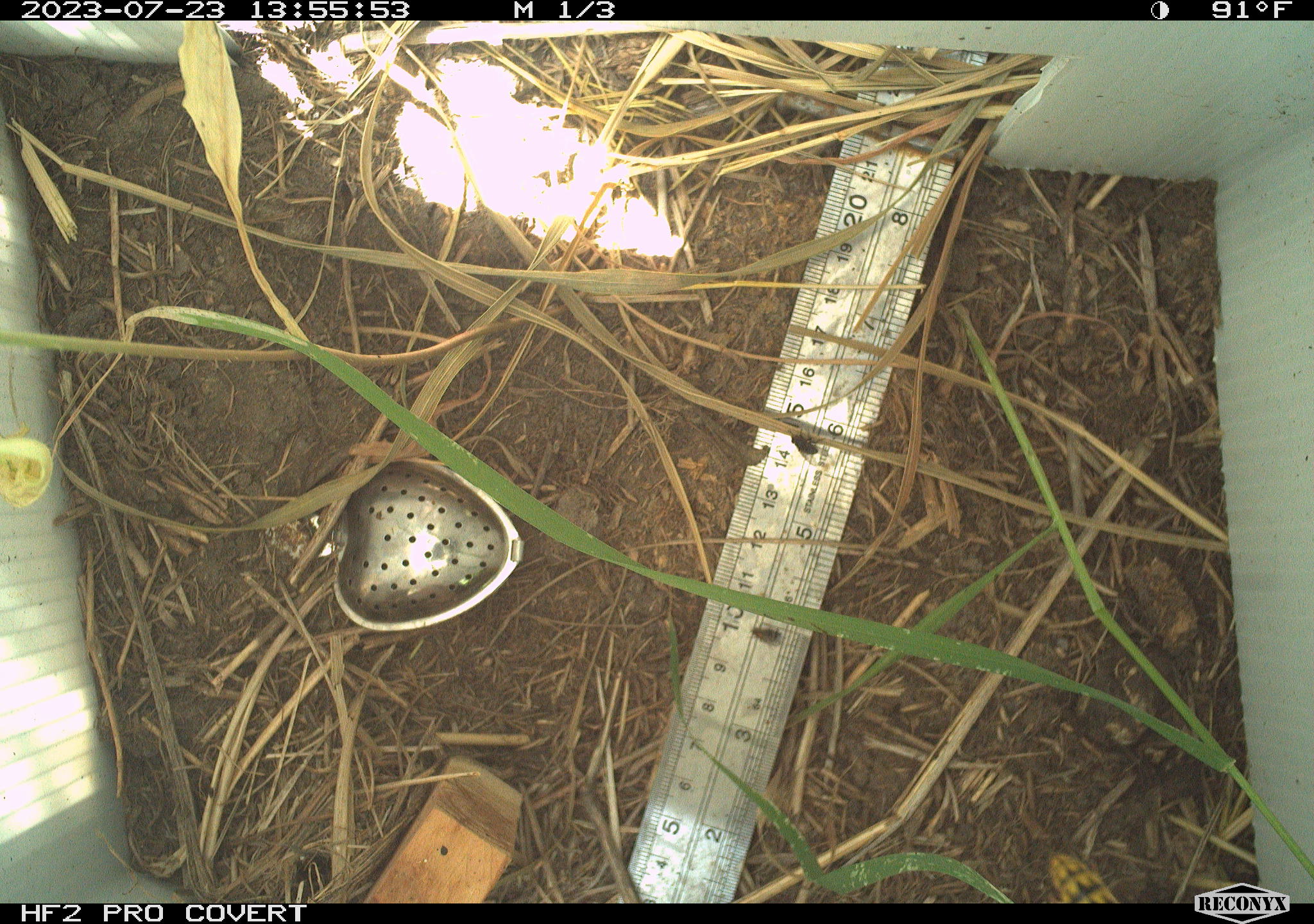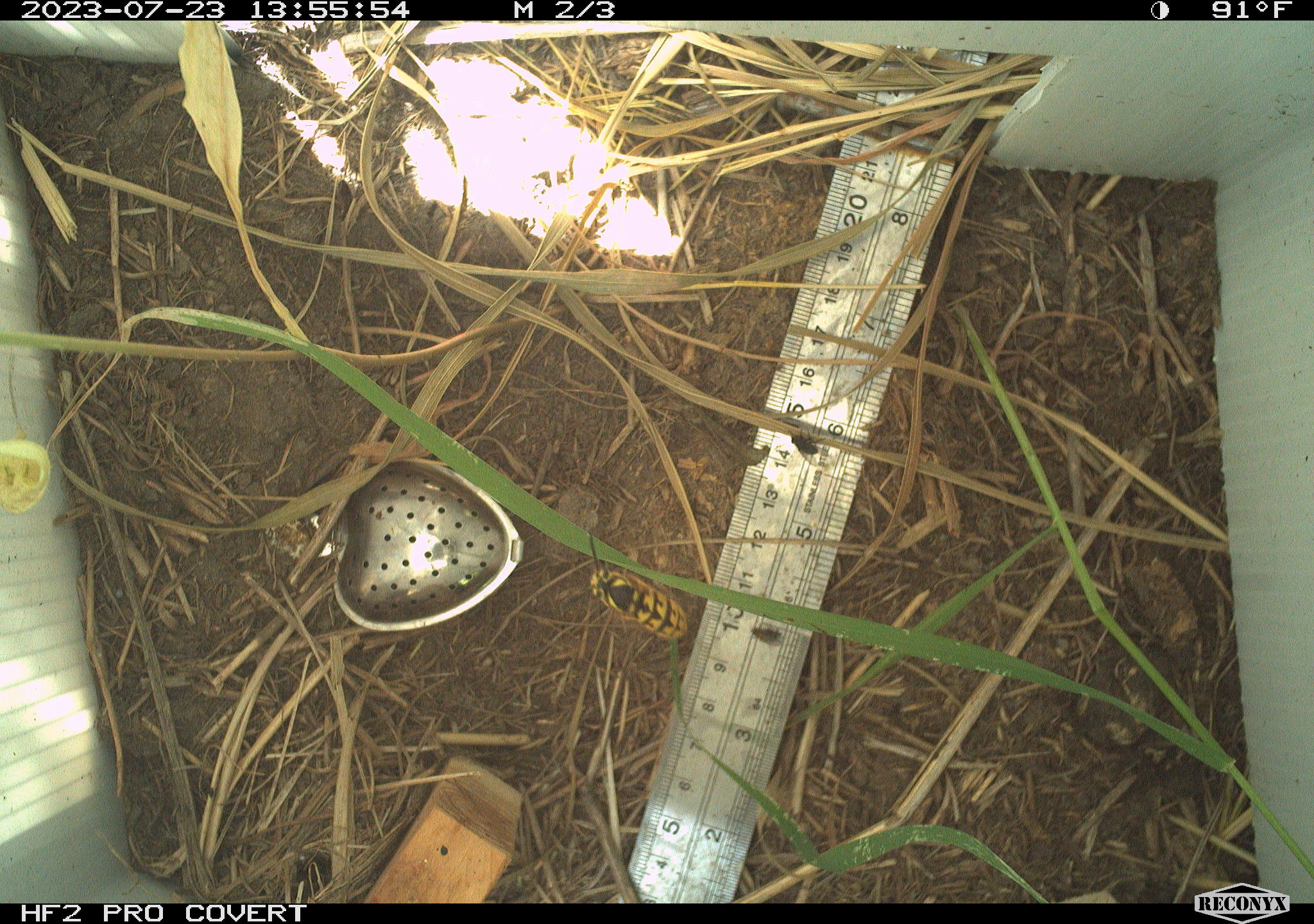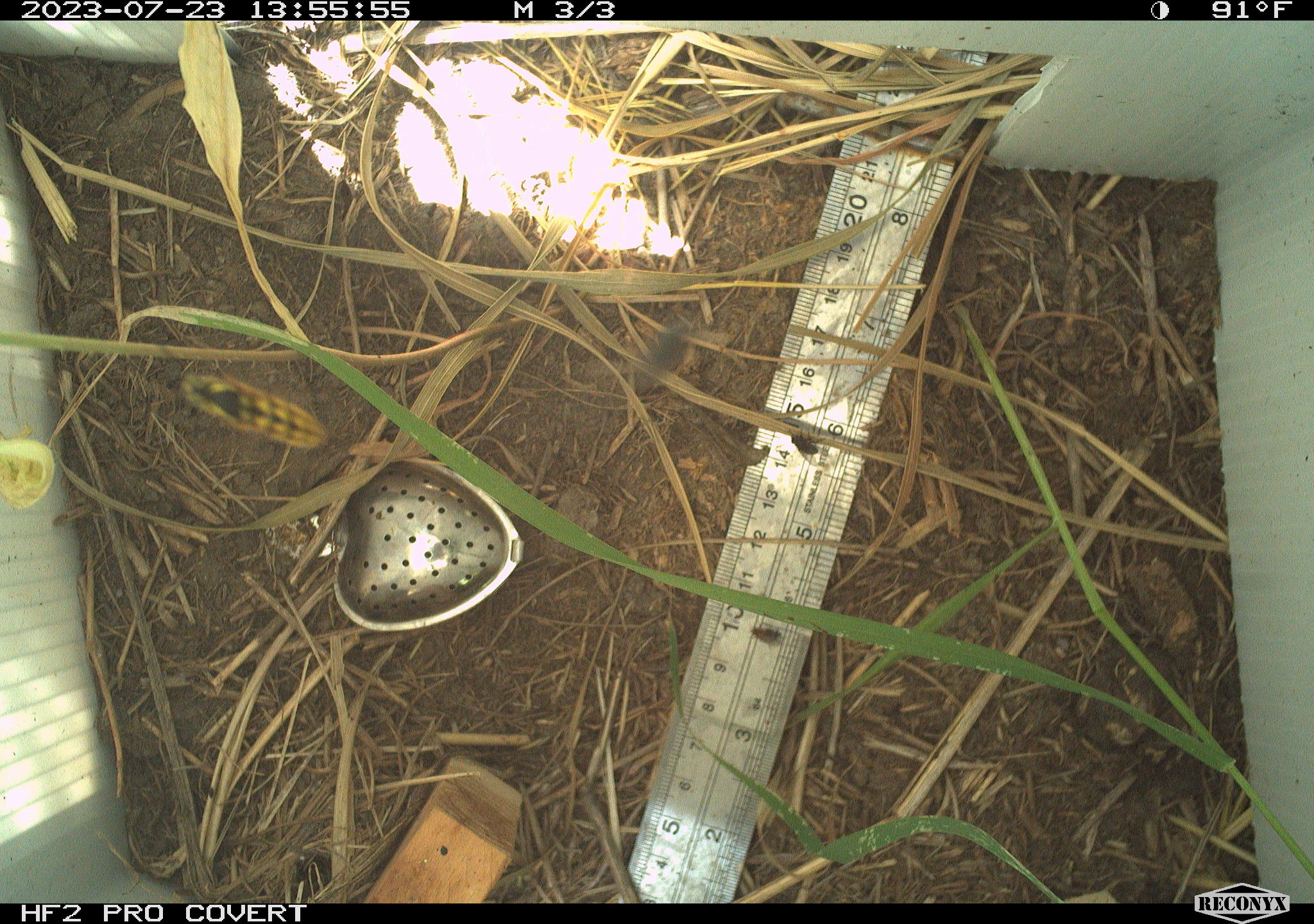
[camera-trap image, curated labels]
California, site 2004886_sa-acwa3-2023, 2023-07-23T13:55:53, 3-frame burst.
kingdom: Animalia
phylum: Arthropoda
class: Insecta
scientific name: Insecta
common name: insect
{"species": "insect (Insecta)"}